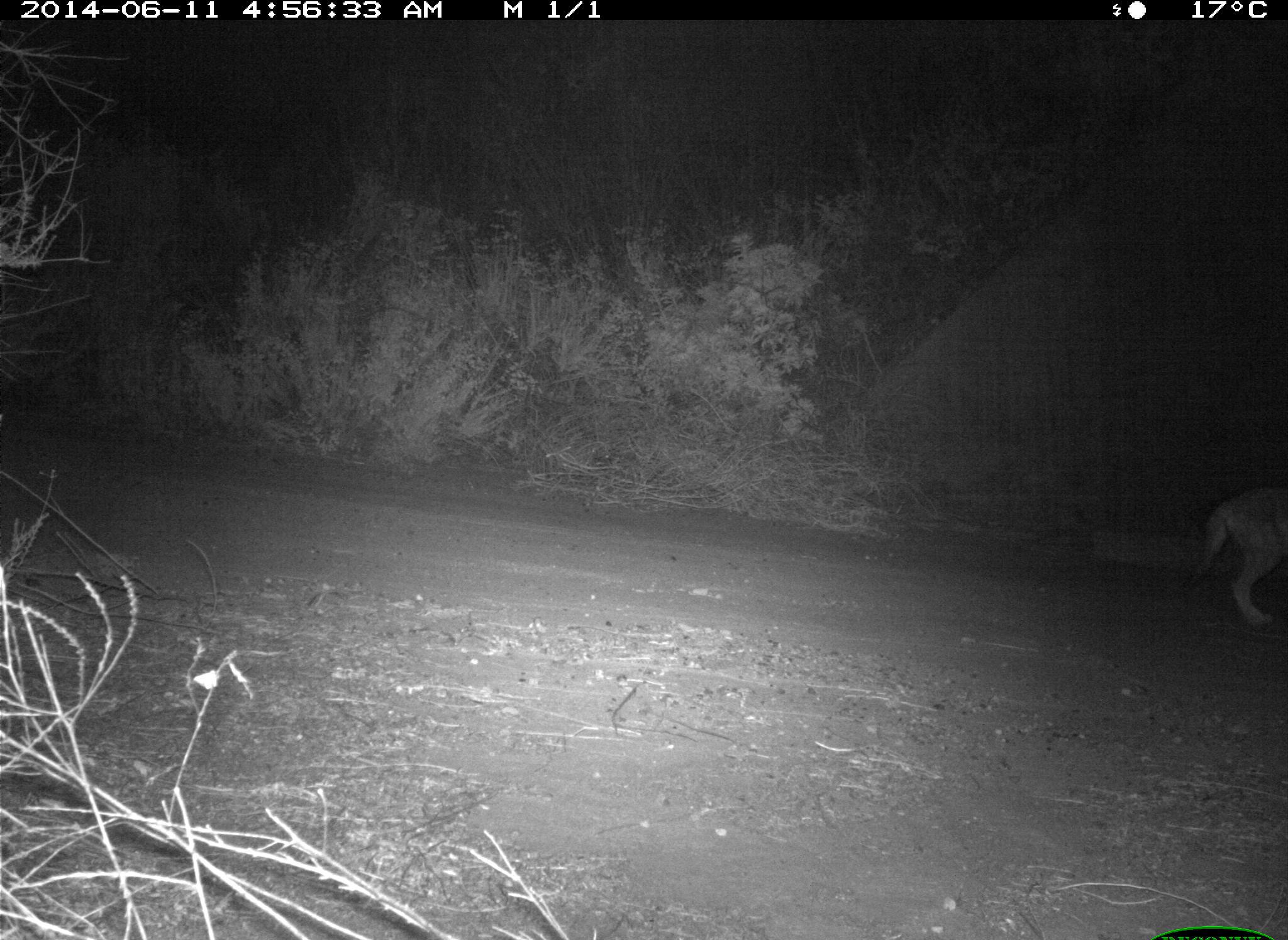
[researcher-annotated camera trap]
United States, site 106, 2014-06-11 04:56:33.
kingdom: Animalia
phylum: Chordata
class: Mammalia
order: Carnivora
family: Canidae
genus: Canis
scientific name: Canis latrans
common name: coyote